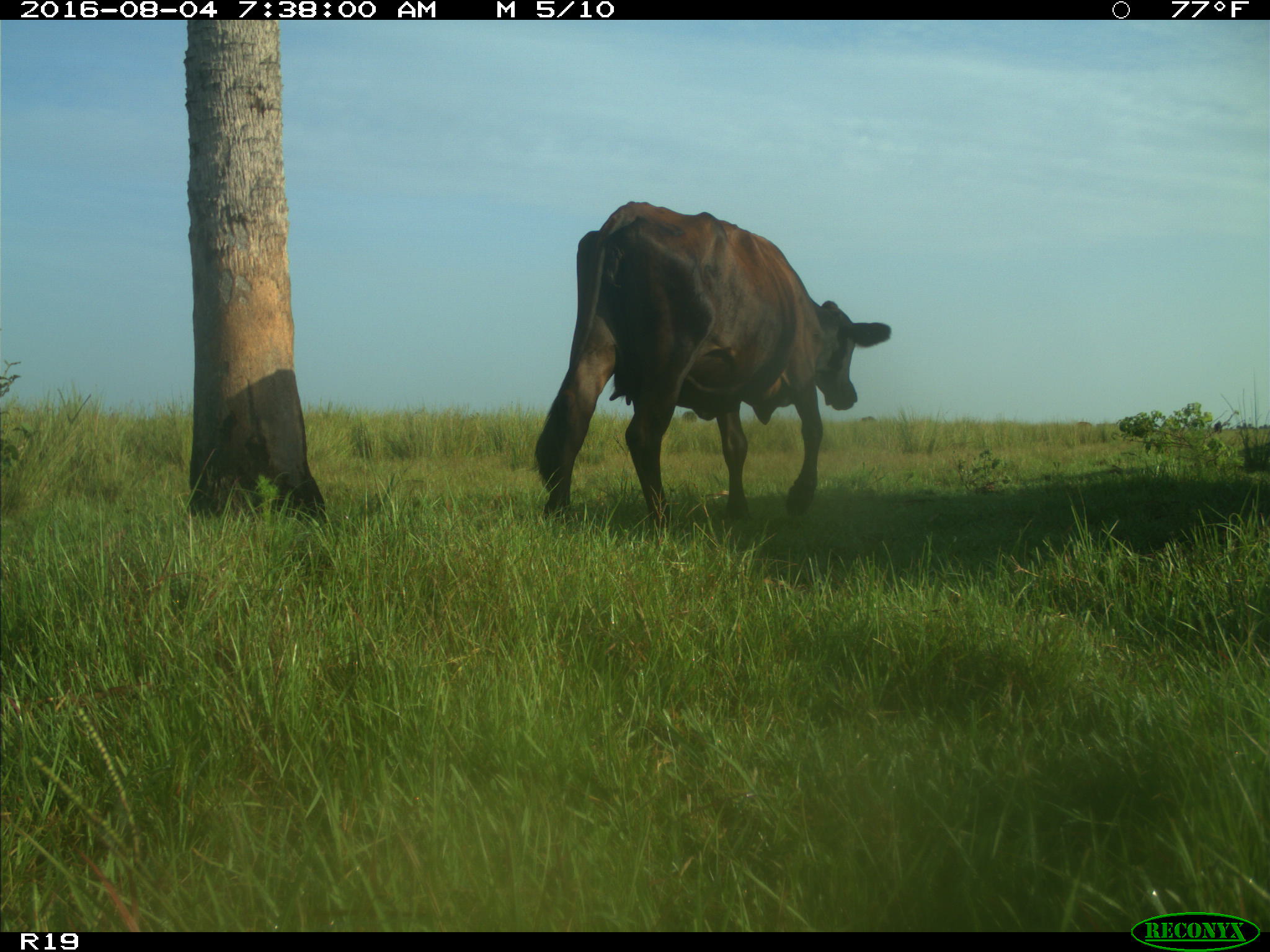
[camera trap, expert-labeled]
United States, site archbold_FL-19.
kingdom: Animalia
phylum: Chordata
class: Mammalia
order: Artiodactyla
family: Bovidae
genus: Bos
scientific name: Bos taurus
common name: domestic cow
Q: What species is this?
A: Bos taurus (domestic cow).